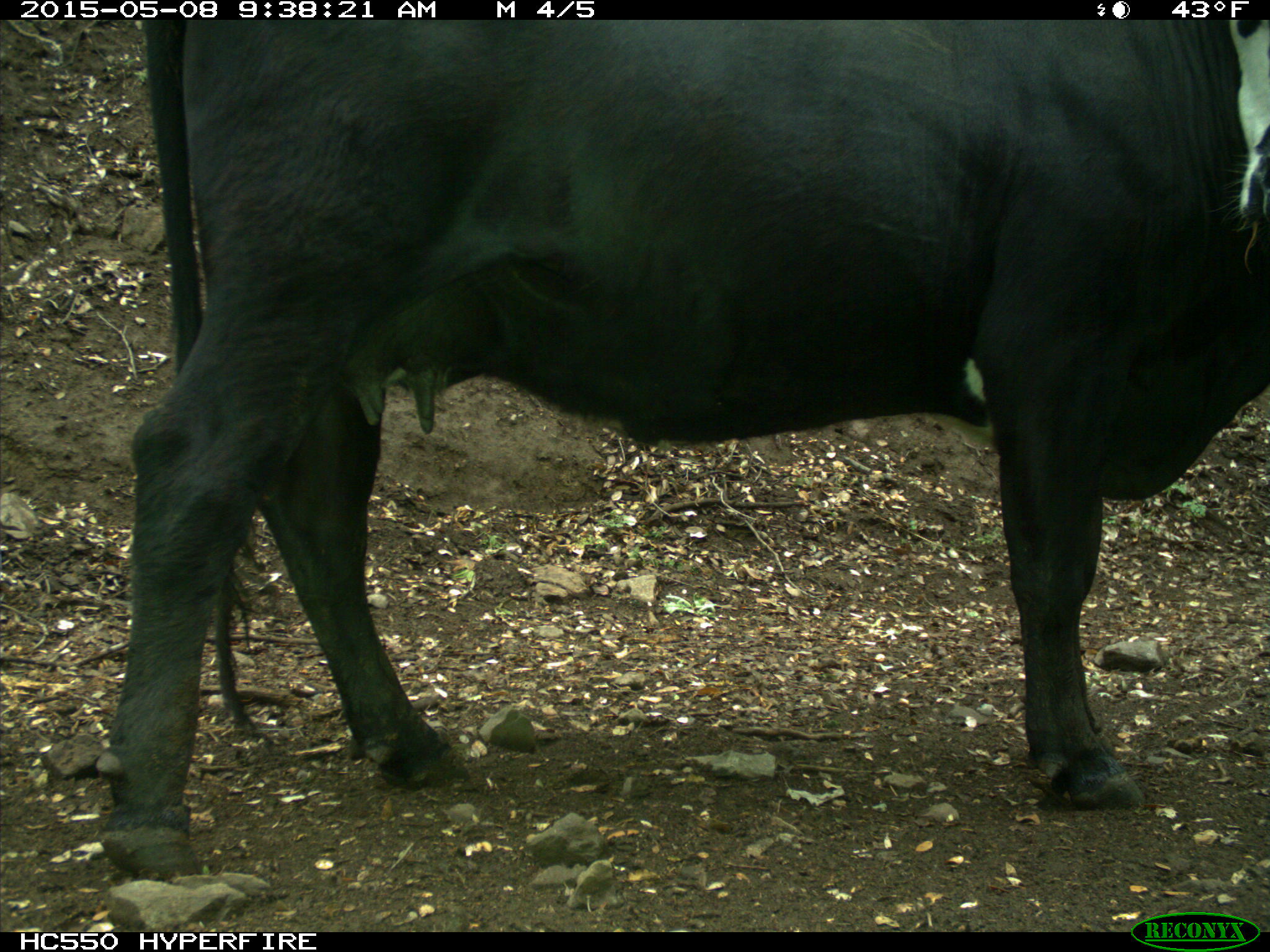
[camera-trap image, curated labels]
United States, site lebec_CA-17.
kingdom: Animalia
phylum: Chordata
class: Mammalia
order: Artiodactyla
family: Bovidae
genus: Bos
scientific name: Bos taurus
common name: domestic cow